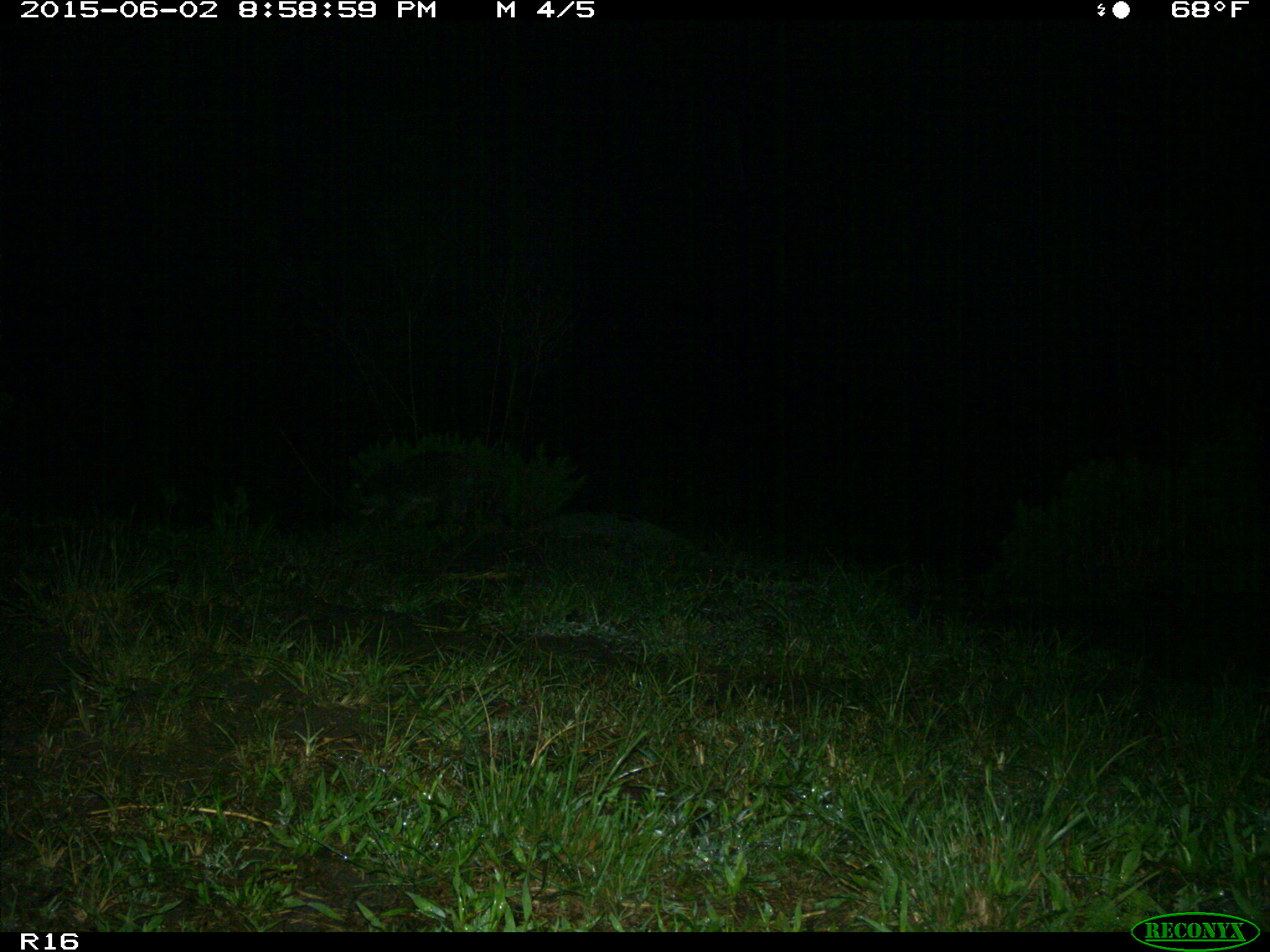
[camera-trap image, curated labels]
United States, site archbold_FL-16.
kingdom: Animalia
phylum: Chordata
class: Mammalia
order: Carnivora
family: Procyonidae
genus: Procyon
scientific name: Procyon lotor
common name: common raccoon